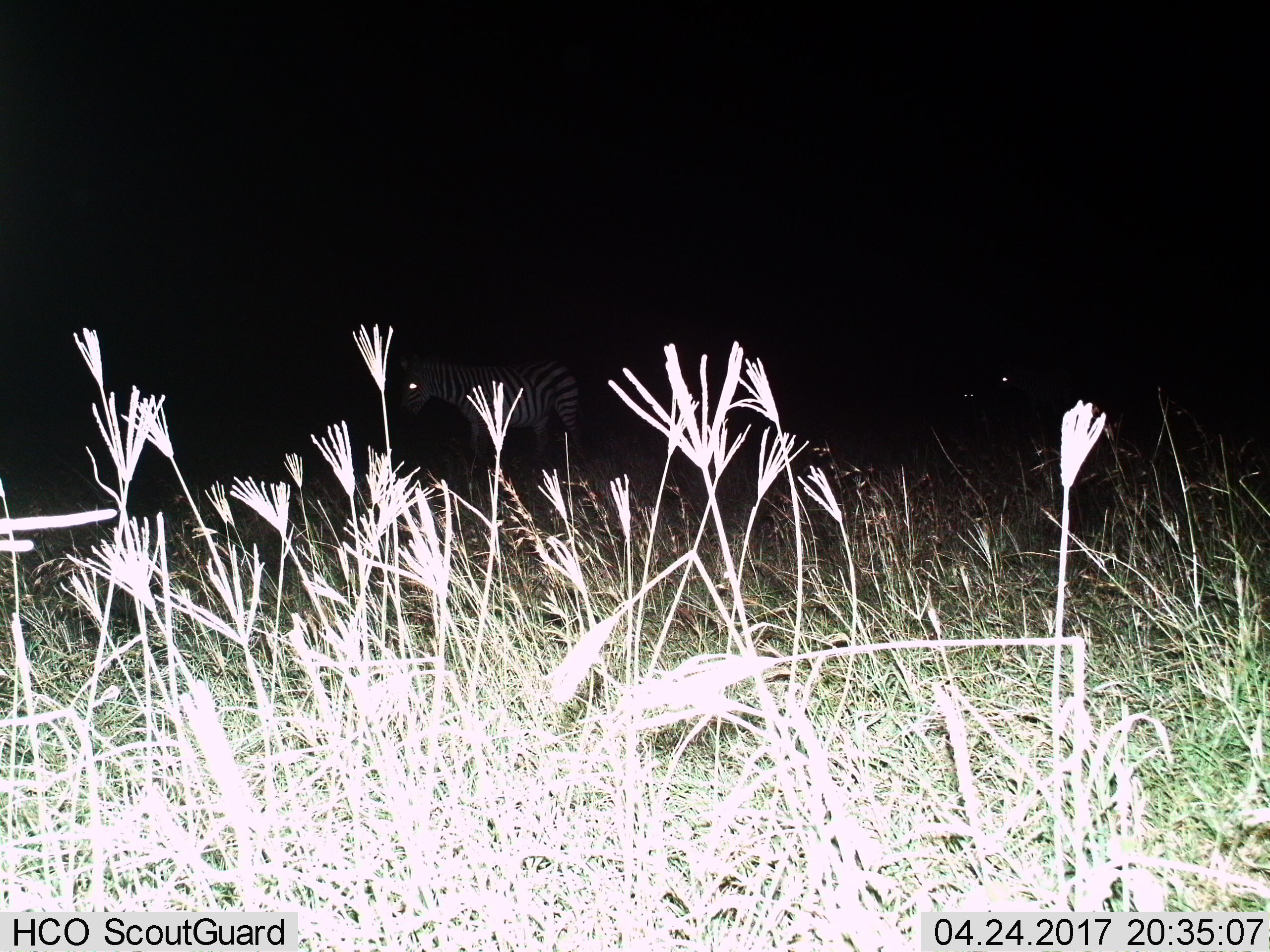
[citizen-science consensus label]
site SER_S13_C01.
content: unidentified animal